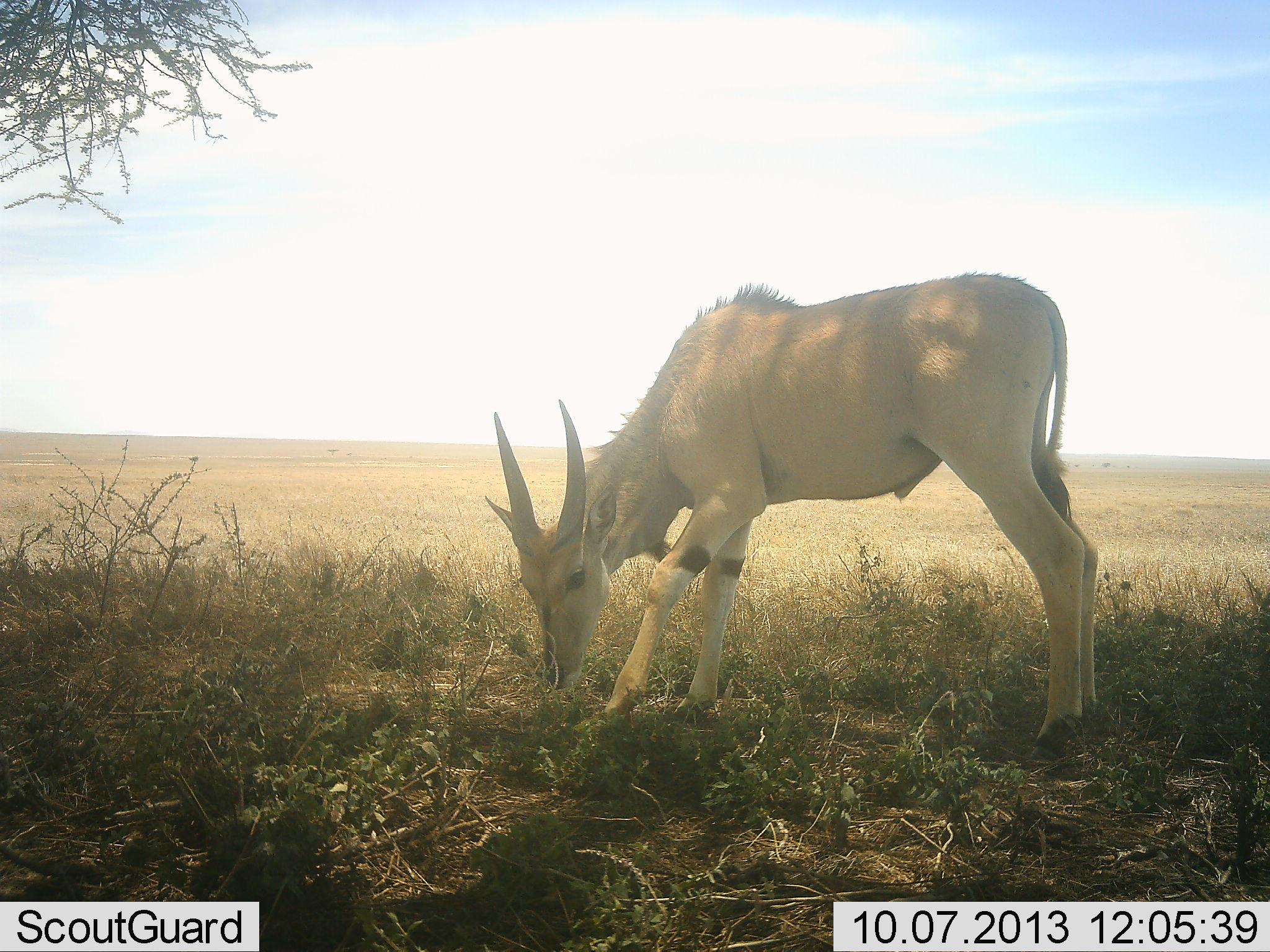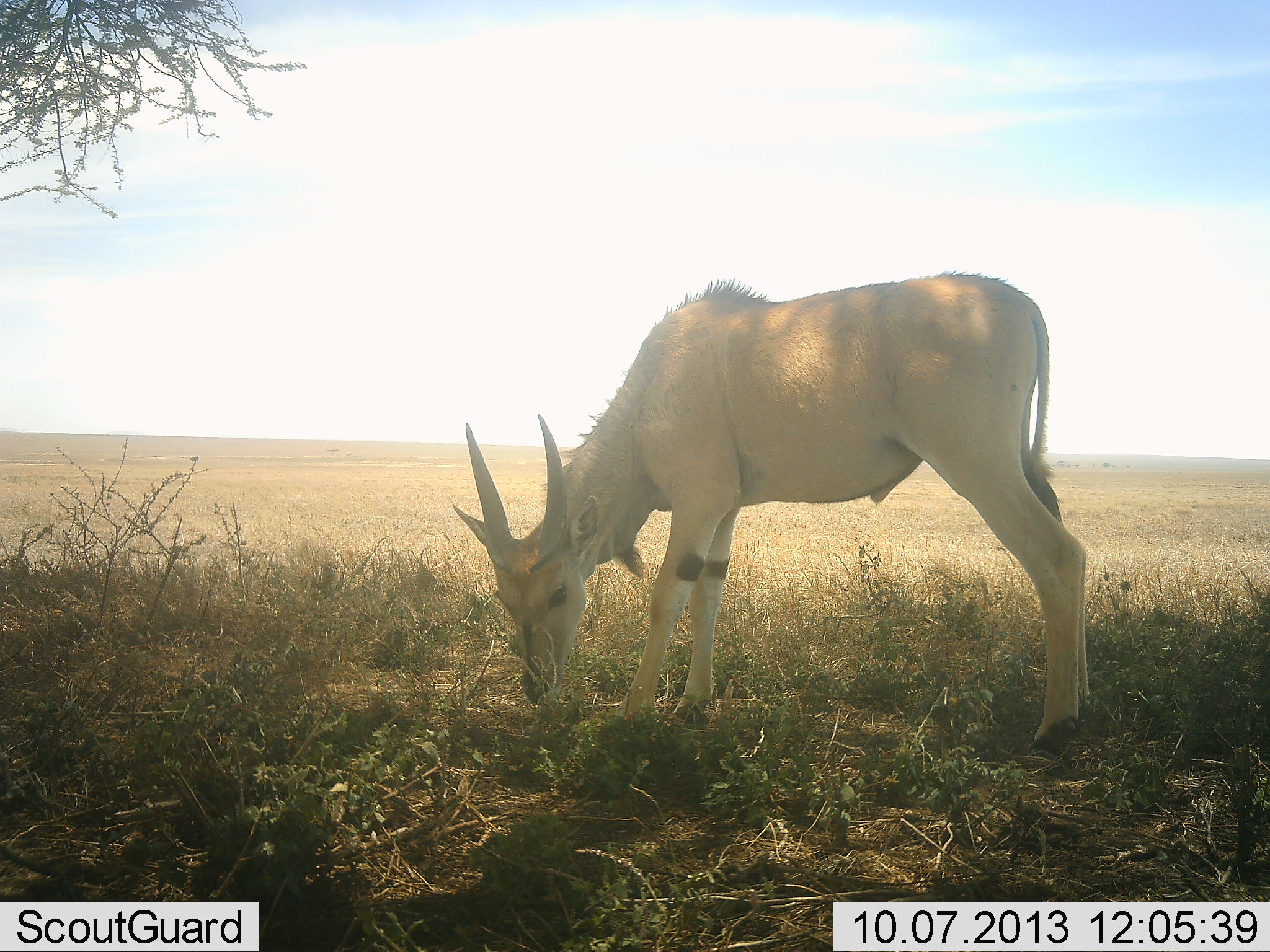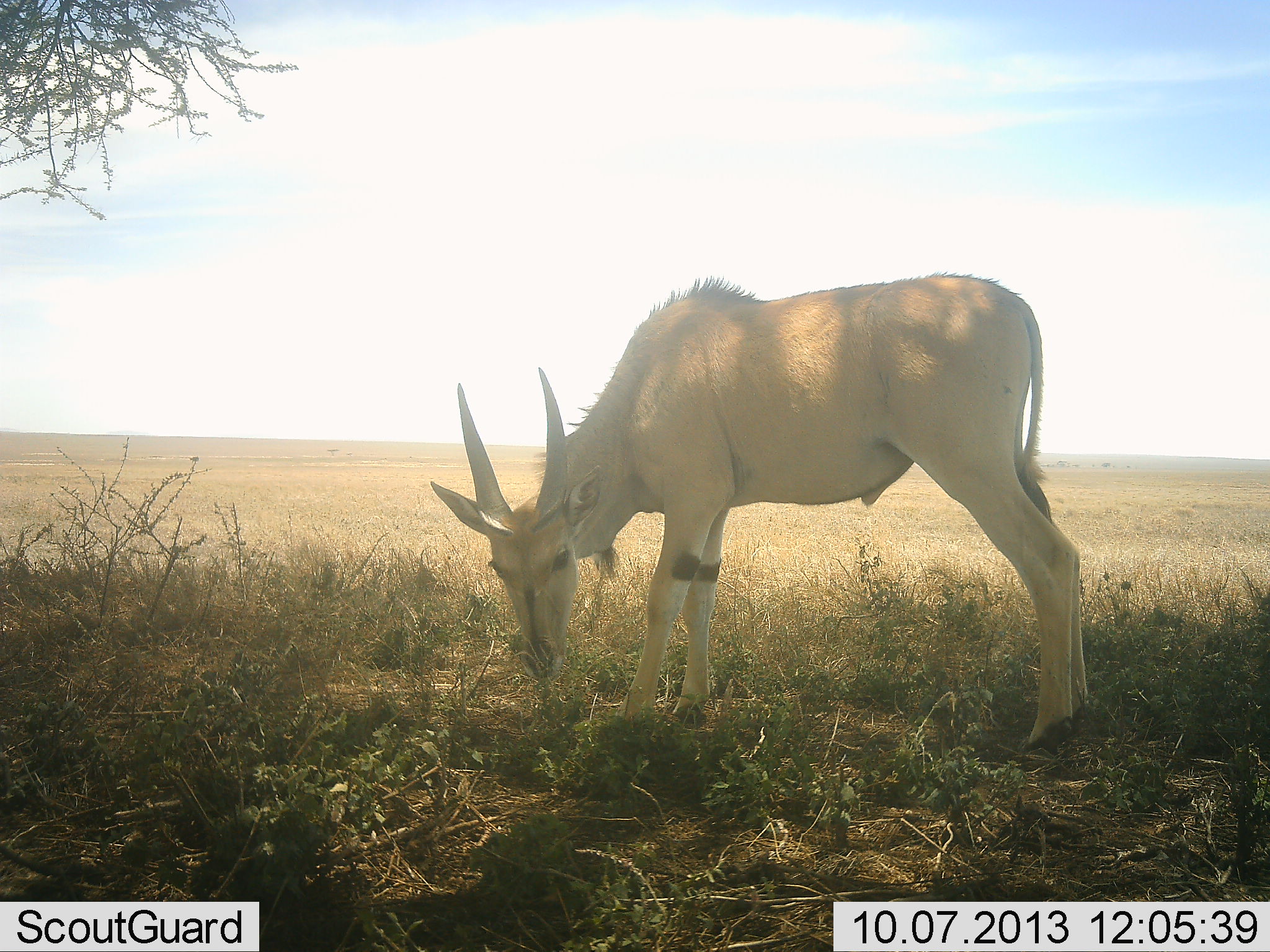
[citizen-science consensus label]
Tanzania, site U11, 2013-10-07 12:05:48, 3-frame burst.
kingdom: Animalia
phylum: Chordata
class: Mammalia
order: Artiodactyla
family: Bovidae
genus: Tragelaphus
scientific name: Tragelaphus oryx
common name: eland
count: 1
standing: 25%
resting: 0%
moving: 5%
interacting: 0%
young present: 40%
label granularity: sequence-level